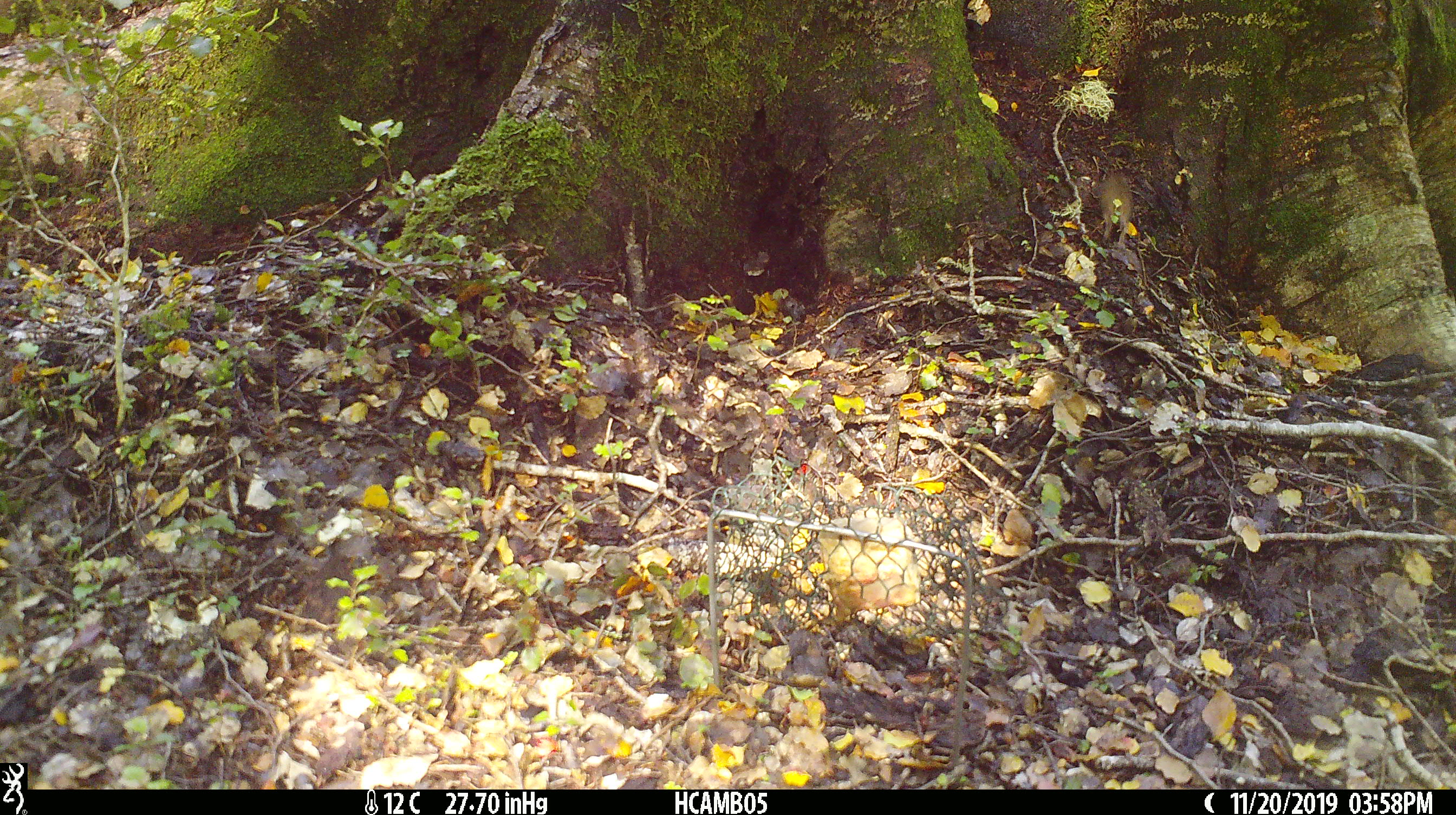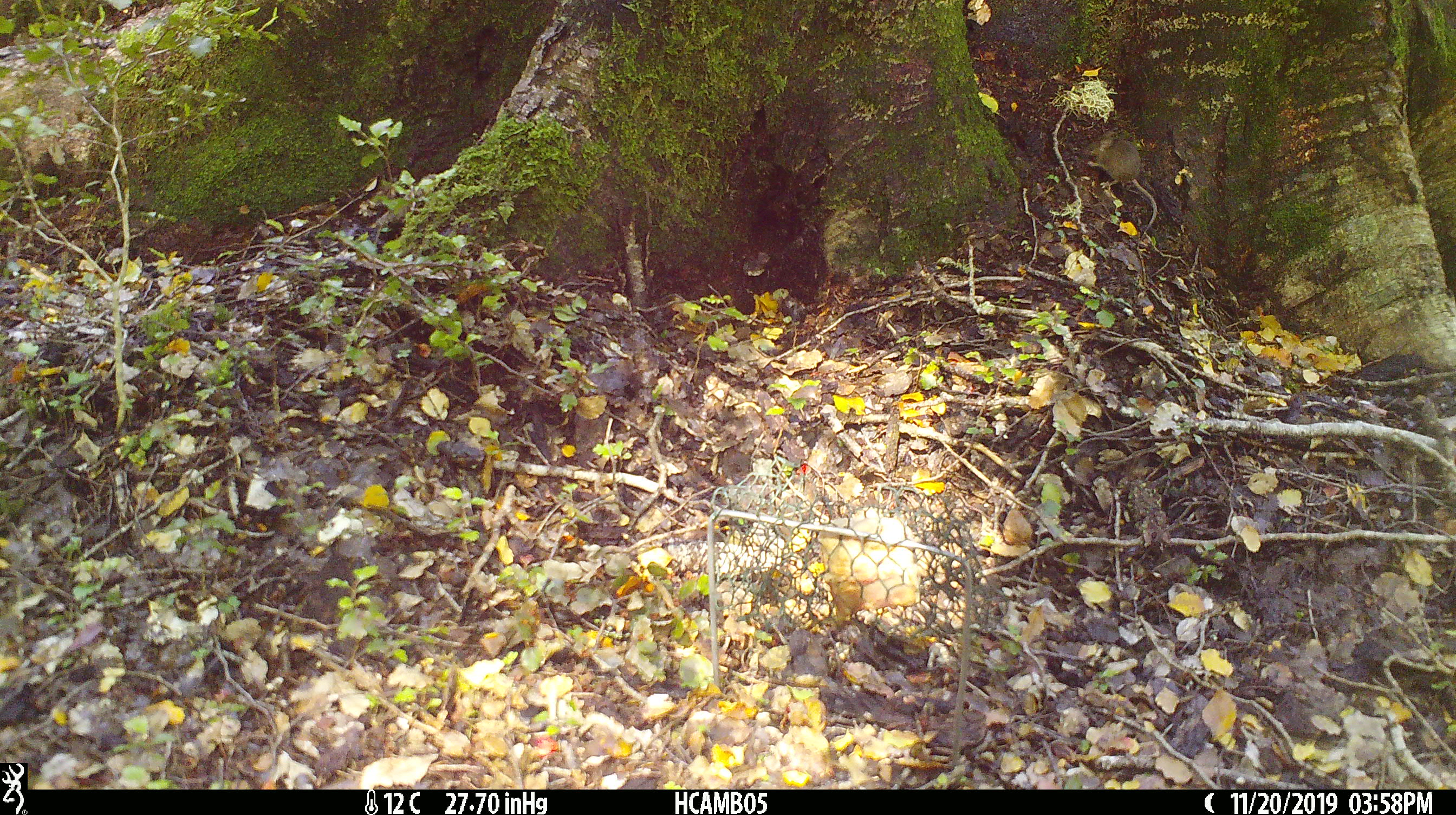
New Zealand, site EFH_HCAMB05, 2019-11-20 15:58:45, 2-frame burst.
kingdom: Animalia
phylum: Chordata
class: Mammalia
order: Rodentia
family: Muridae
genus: Mus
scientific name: Mus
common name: mouse